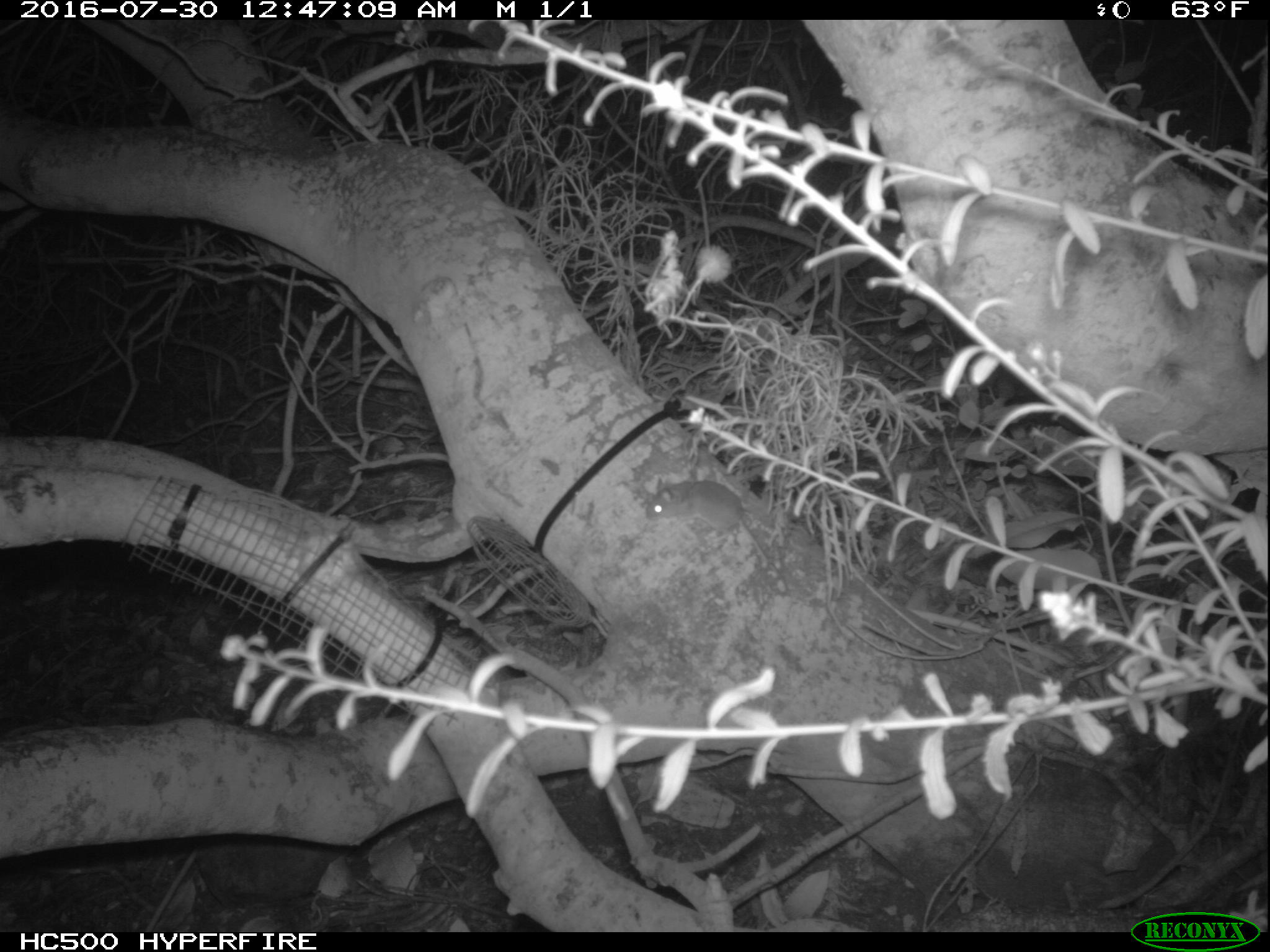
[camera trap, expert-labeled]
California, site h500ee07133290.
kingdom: Animalia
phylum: Chordata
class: Mammalia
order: Rodentia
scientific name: Rodentia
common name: rodent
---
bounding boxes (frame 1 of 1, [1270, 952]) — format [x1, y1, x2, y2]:
rodent: [635, 477, 769, 571]